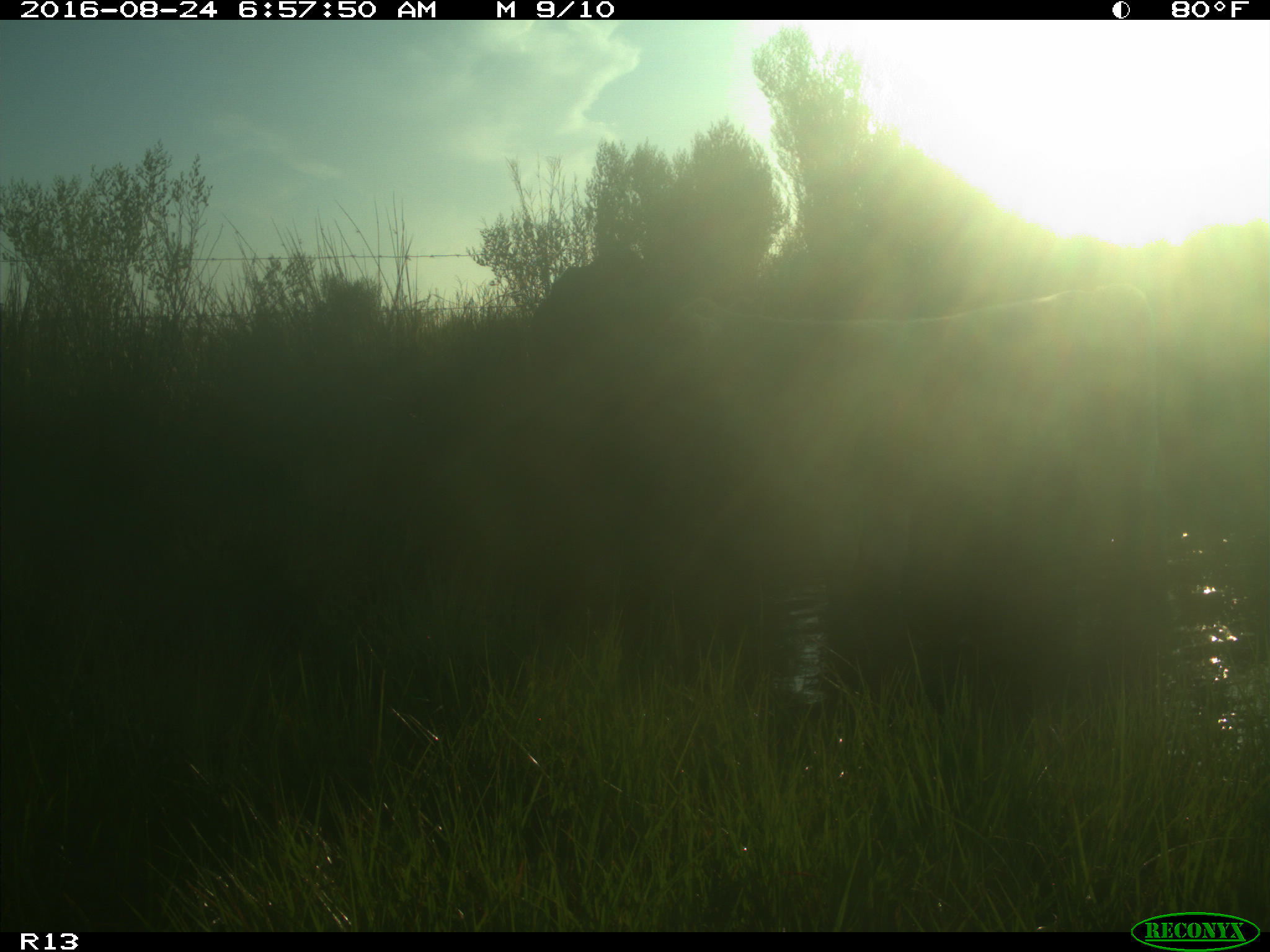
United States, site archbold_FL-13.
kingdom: Animalia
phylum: Chordata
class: Mammalia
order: Artiodactyla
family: Bovidae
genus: Bos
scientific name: Bos taurus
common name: domestic cow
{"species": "Bos taurus (domestic cow)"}